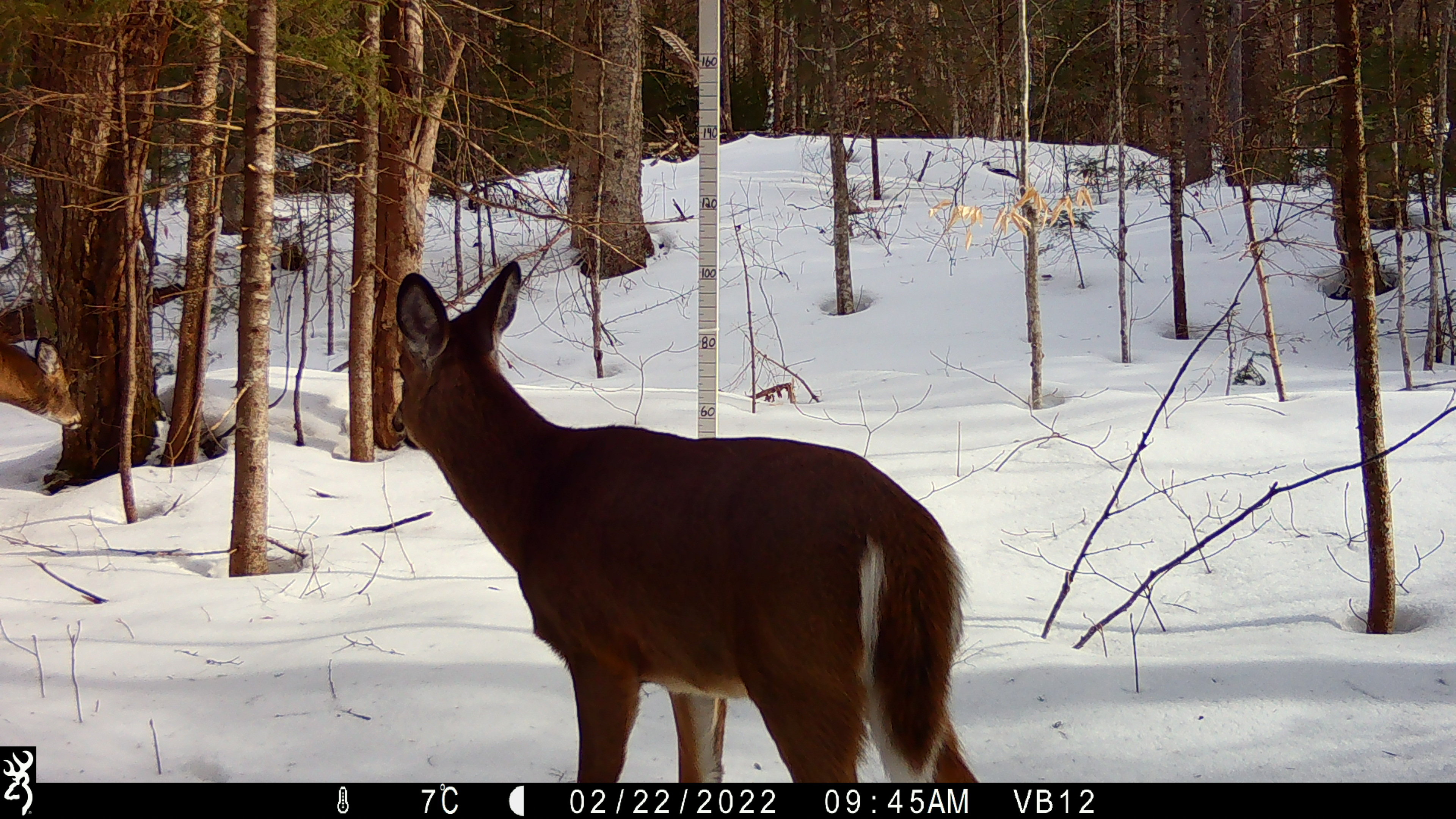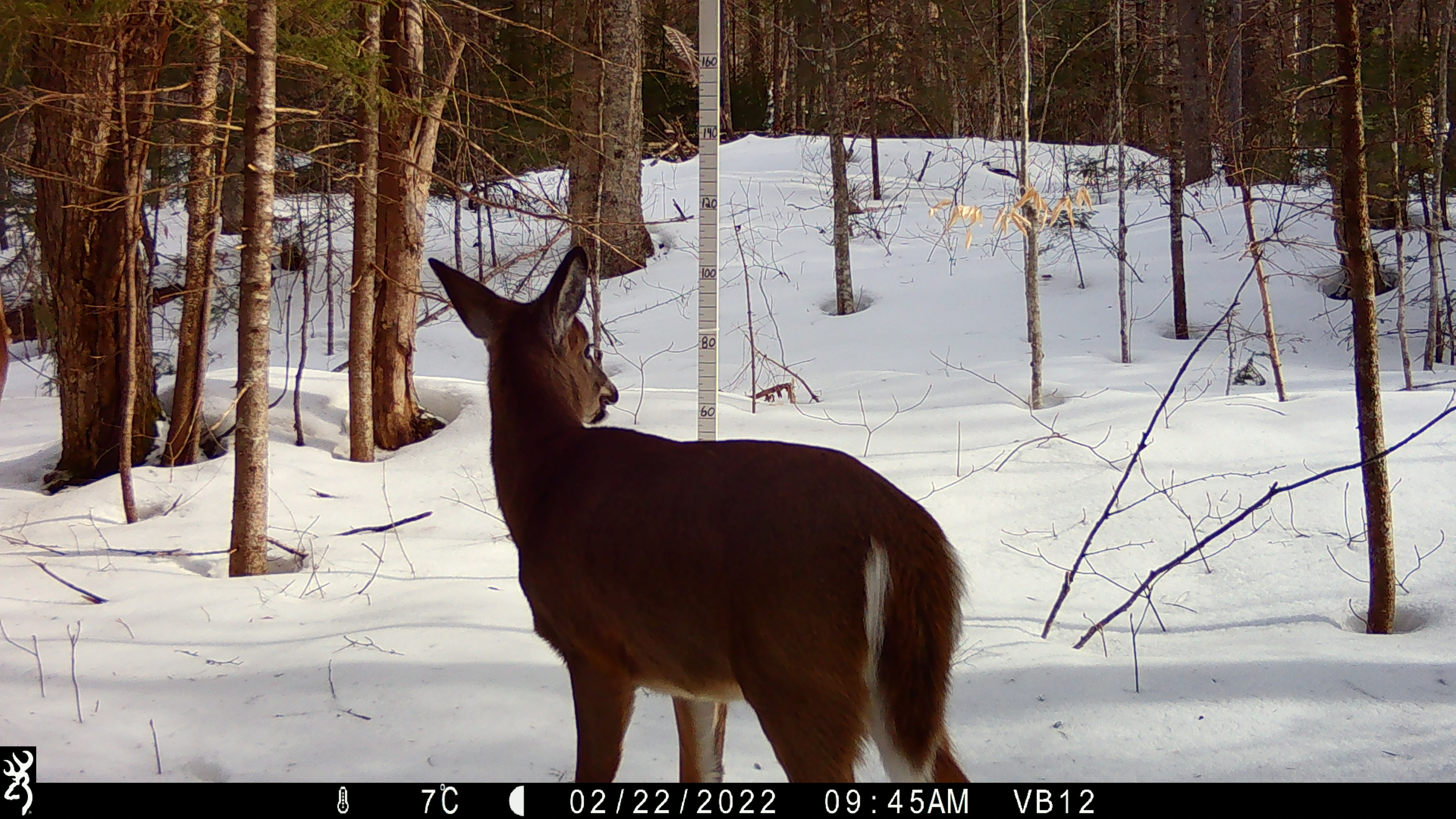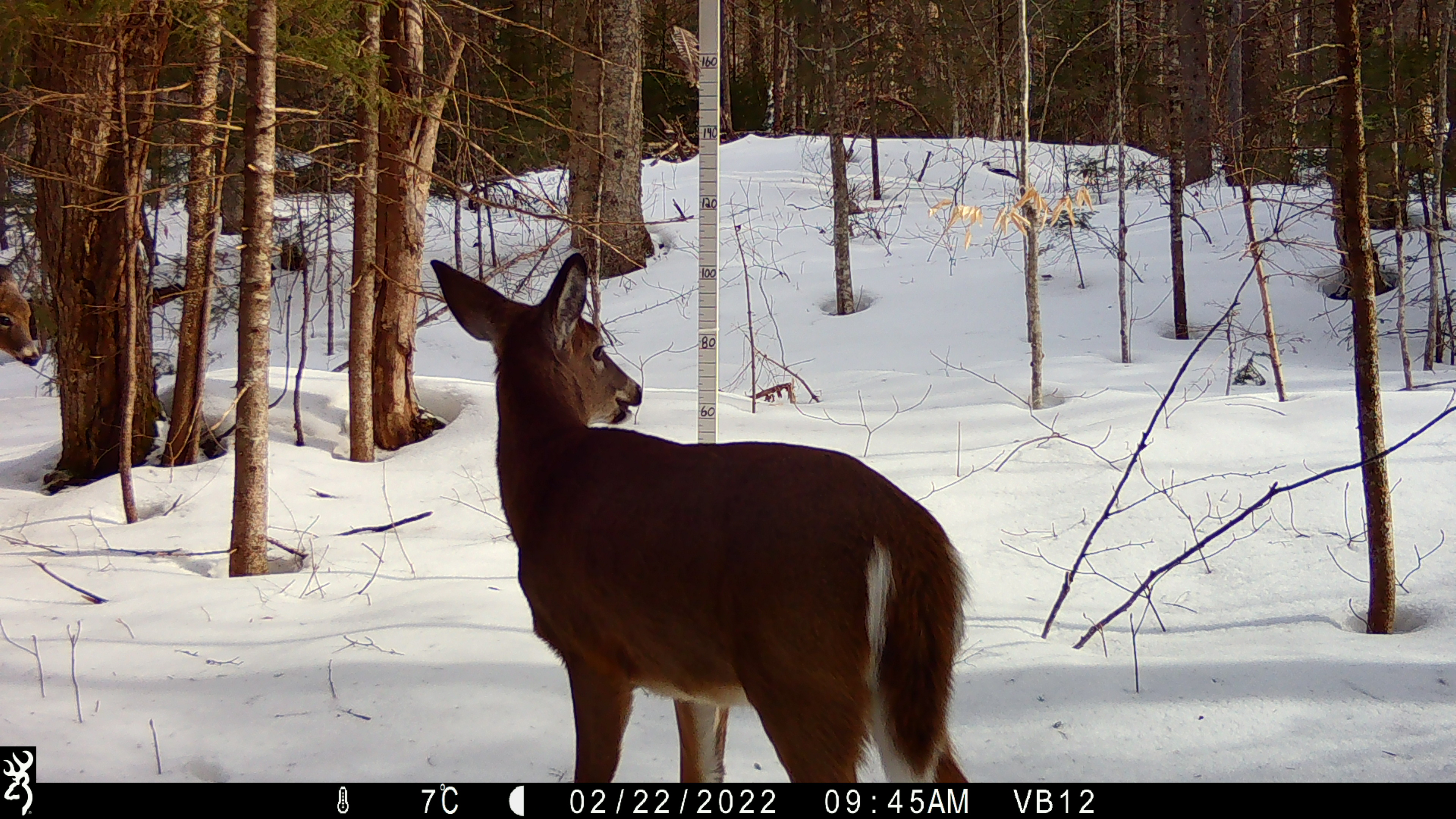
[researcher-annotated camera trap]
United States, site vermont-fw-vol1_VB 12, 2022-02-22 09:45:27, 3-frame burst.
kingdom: Animalia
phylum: Chordata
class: Mammalia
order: Artiodactyla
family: Cervidae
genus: Odocoileus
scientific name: Odocoileus virginianus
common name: white-tailed deer